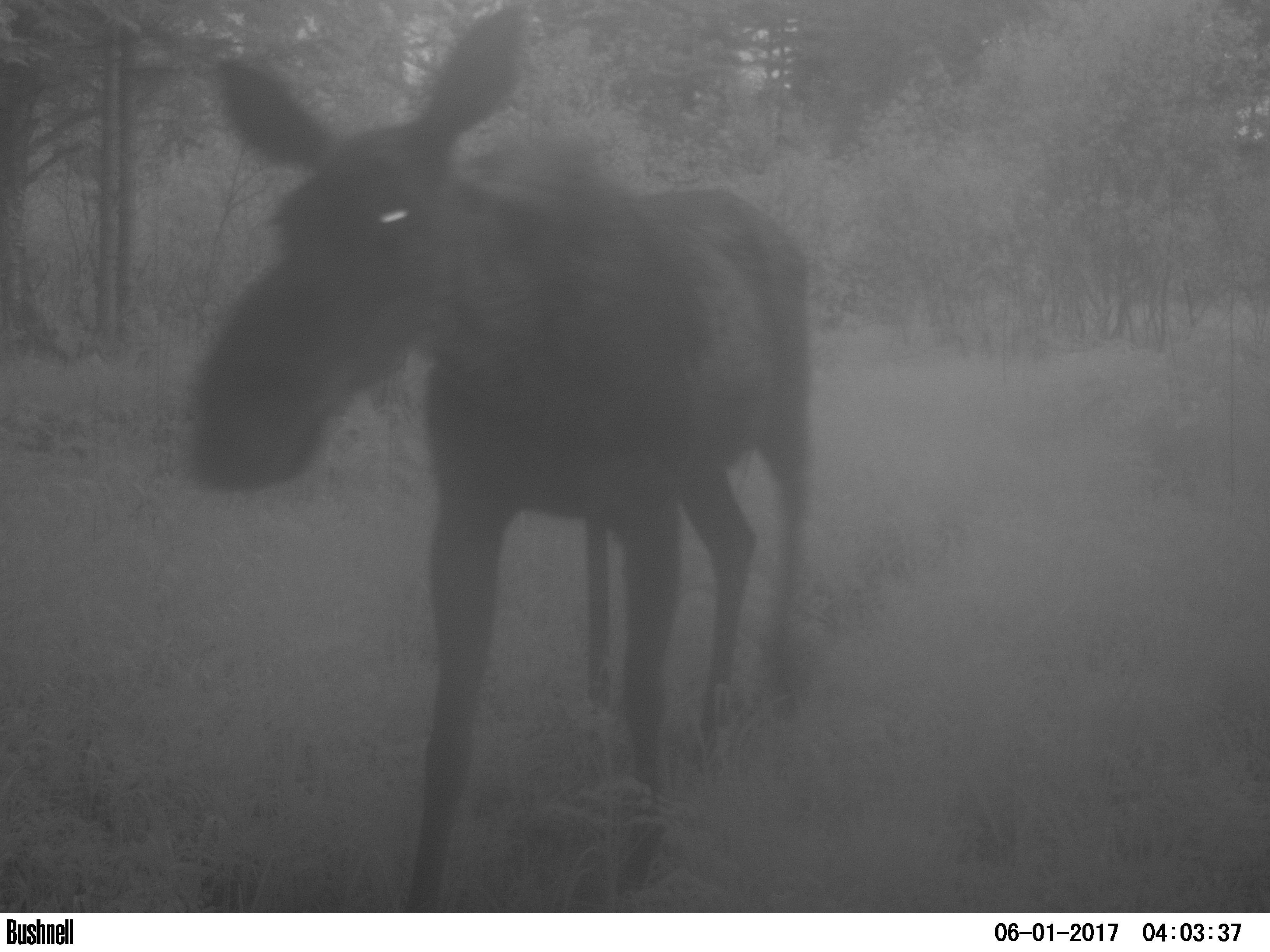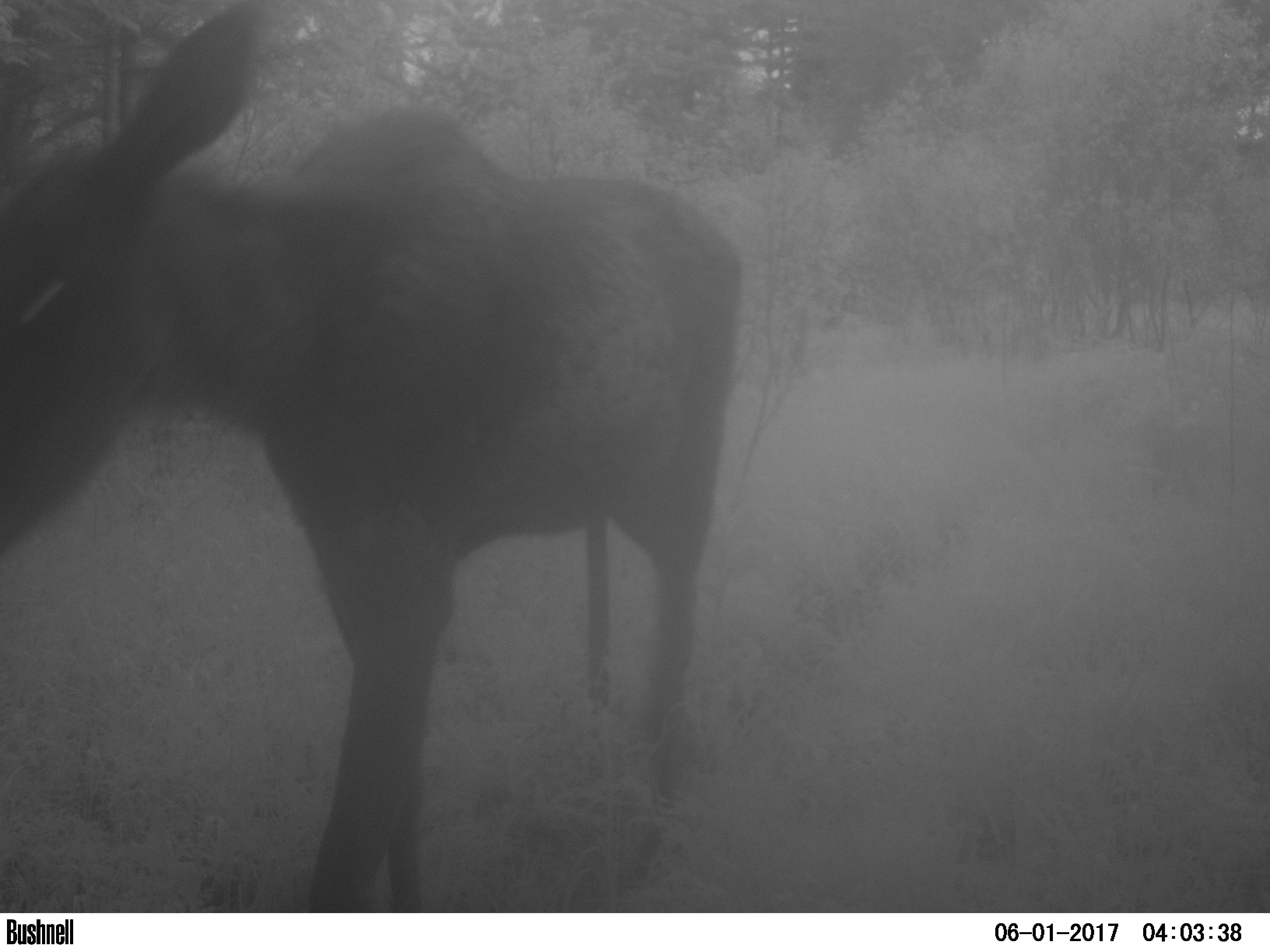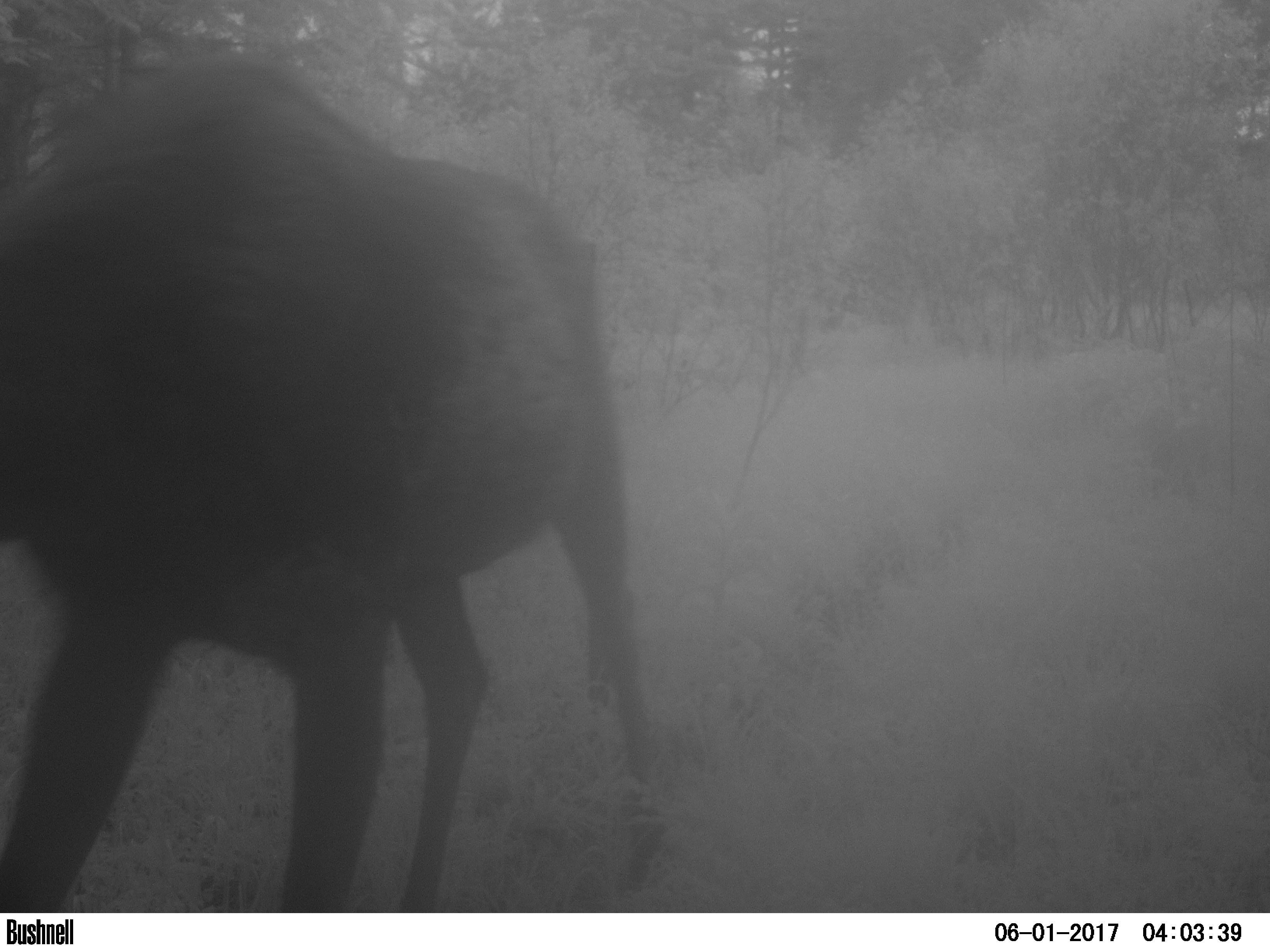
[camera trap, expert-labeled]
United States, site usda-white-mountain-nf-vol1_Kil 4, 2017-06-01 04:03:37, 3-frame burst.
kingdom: Animalia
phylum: Chordata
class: Mammalia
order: Artiodactyla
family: Cervidae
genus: Alces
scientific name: Alces alces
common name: moose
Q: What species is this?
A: Moose (Alces alces).